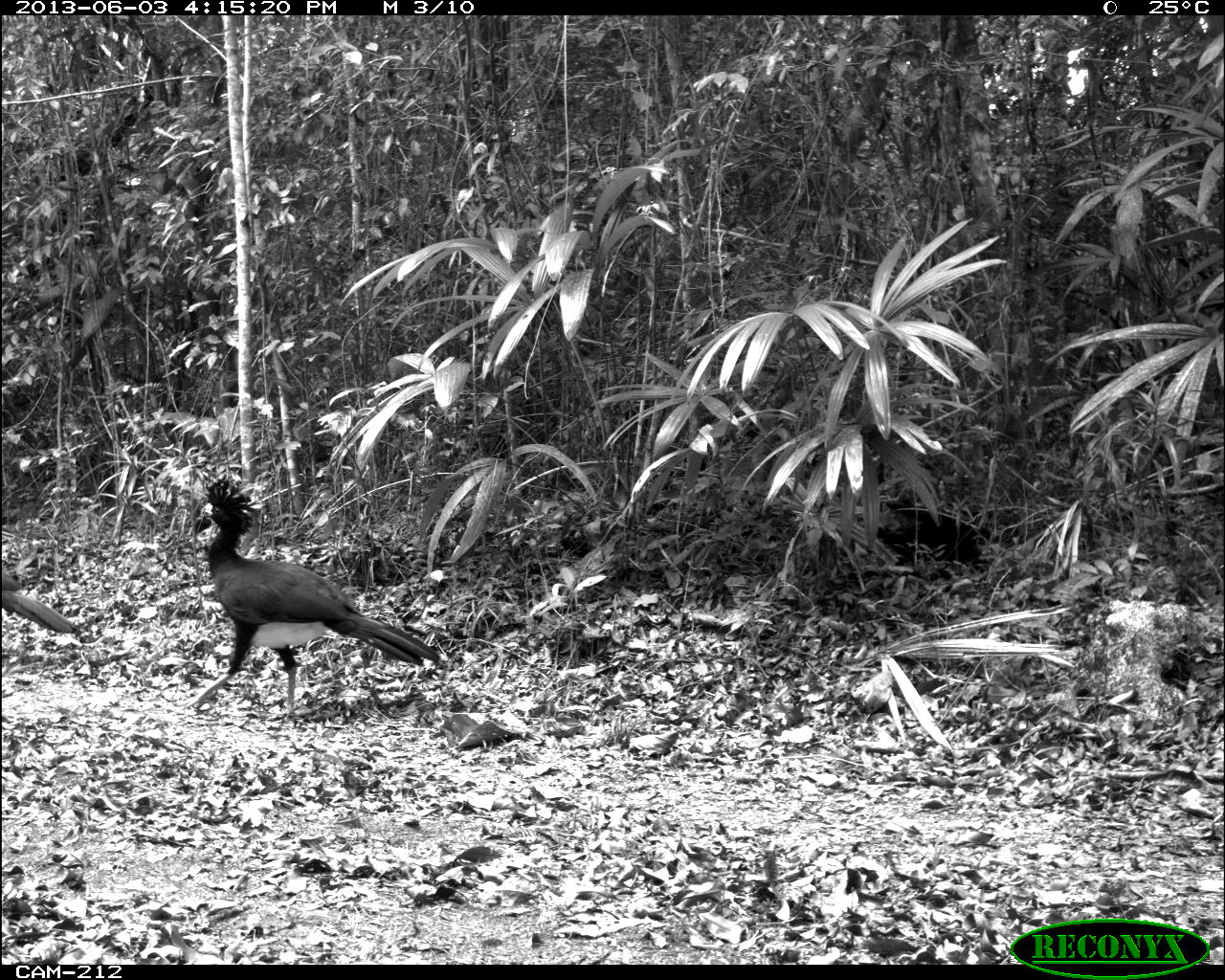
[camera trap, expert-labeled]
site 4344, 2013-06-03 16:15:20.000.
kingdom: Animalia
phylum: Chordata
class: Aves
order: Galliformes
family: Cracidae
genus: Crax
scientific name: Crax rubra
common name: great curassow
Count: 3.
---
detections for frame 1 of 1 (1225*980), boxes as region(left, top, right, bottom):
crax rubra: region(183, 479, 439, 725); region(0, 569, 79, 632)